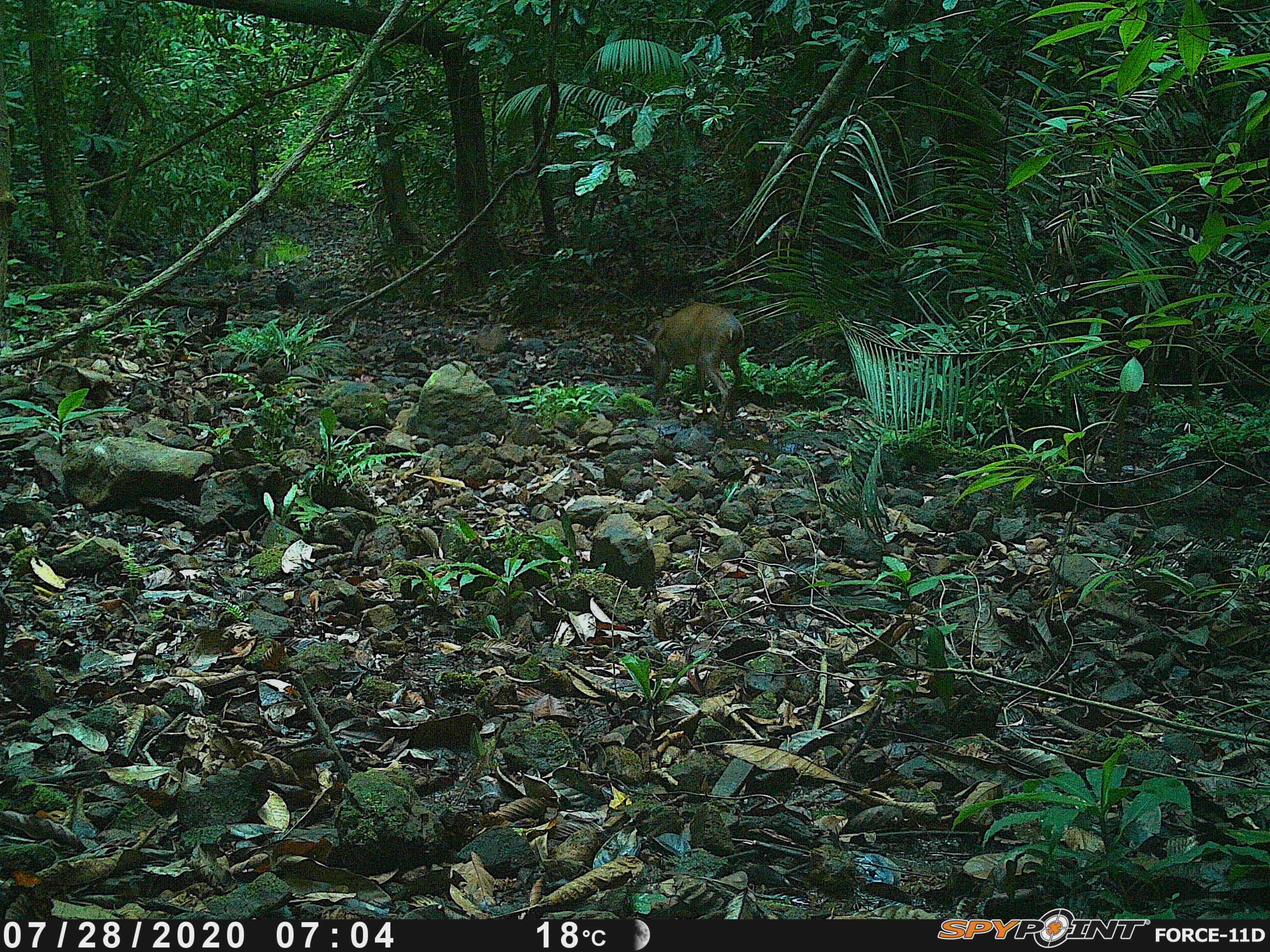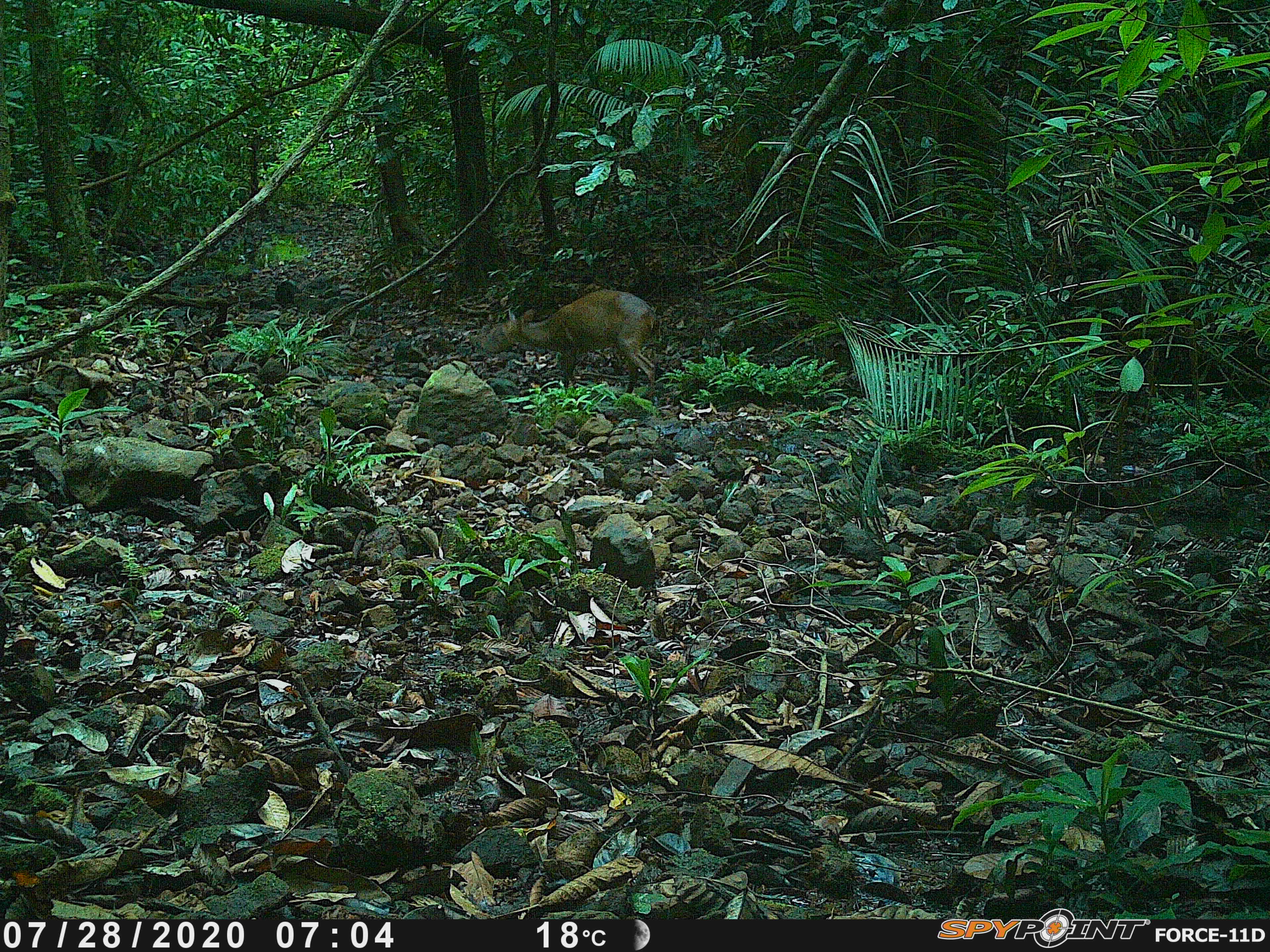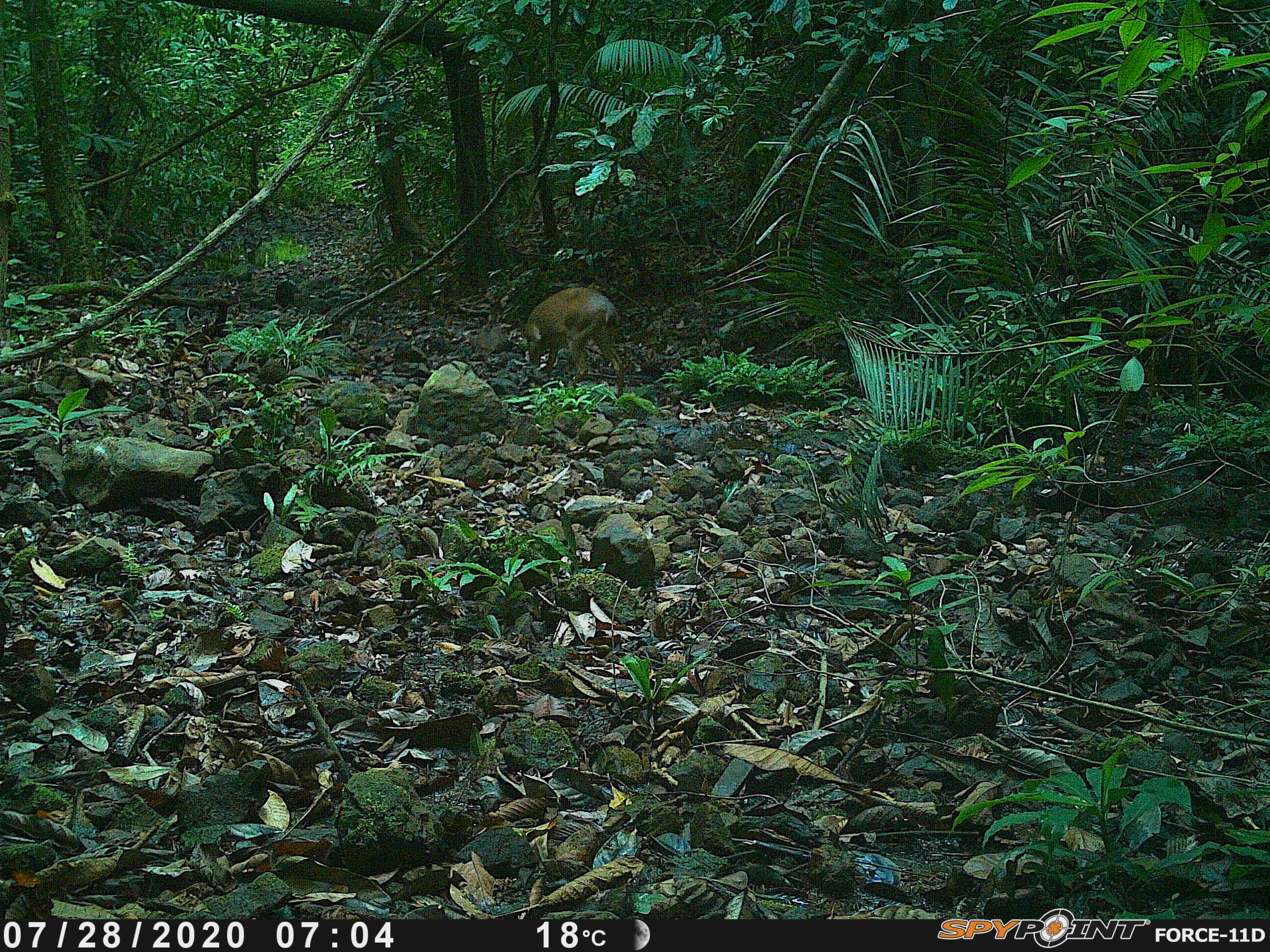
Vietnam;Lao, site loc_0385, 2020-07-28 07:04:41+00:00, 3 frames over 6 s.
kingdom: Animalia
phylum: Chordata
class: Mammalia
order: Artiodactyla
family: Cervidae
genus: Muntiacus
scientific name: Muntiacus vuquangensis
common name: large-antlered muntjac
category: large antlered muntjac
Large antlered muntjac (large-antlered muntjac) (Muntiacus vuquangensis). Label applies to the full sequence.